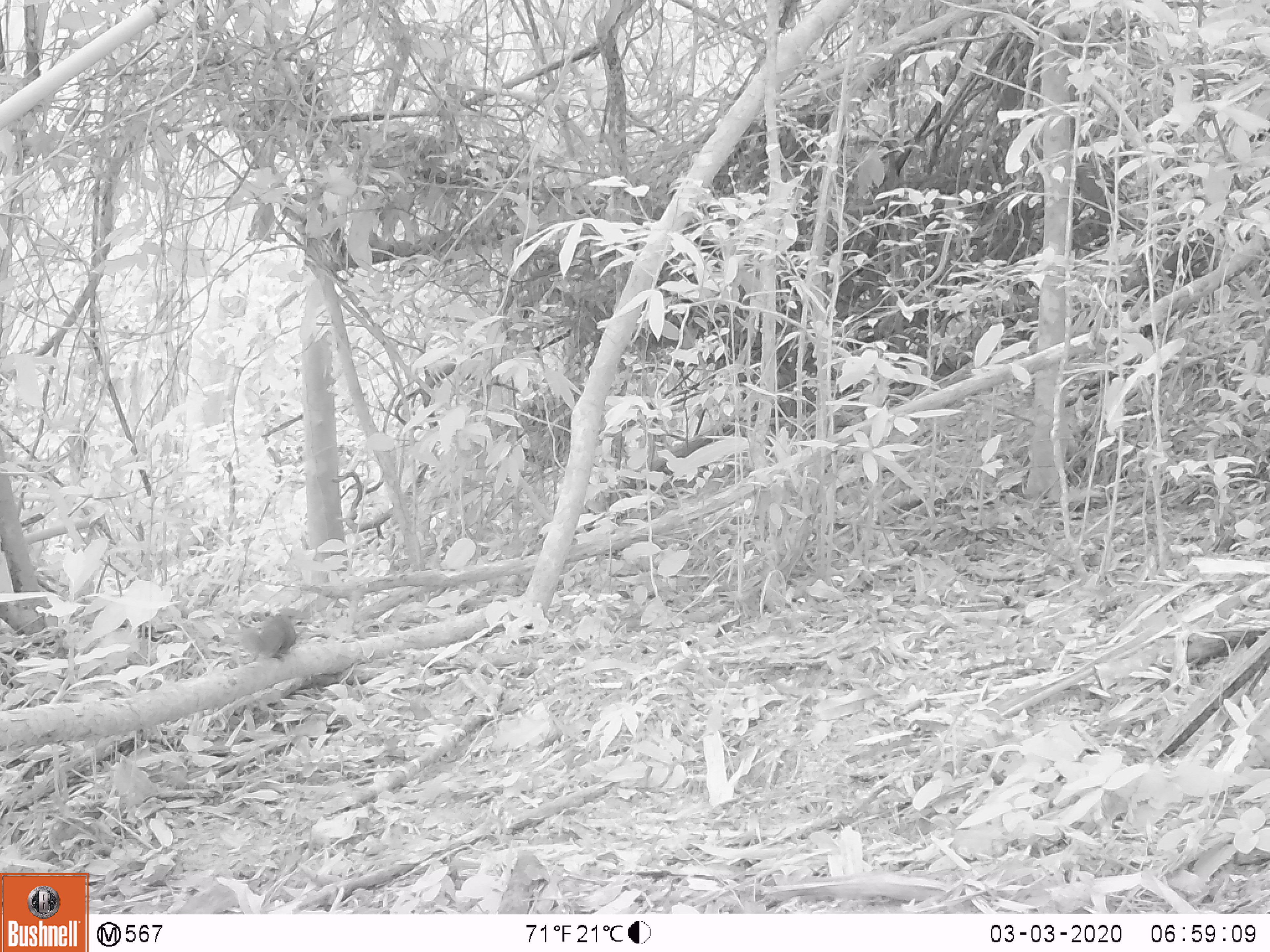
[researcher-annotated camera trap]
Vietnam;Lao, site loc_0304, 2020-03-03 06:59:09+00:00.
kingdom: Animalia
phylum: Chordata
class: Mammalia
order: Rodentia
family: Sciuridae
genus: Sciurus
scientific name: Sciurus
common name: squirrel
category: unidentified squirrel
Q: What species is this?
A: Unidentified squirrel (squirrel) (Sciurus).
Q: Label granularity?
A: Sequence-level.